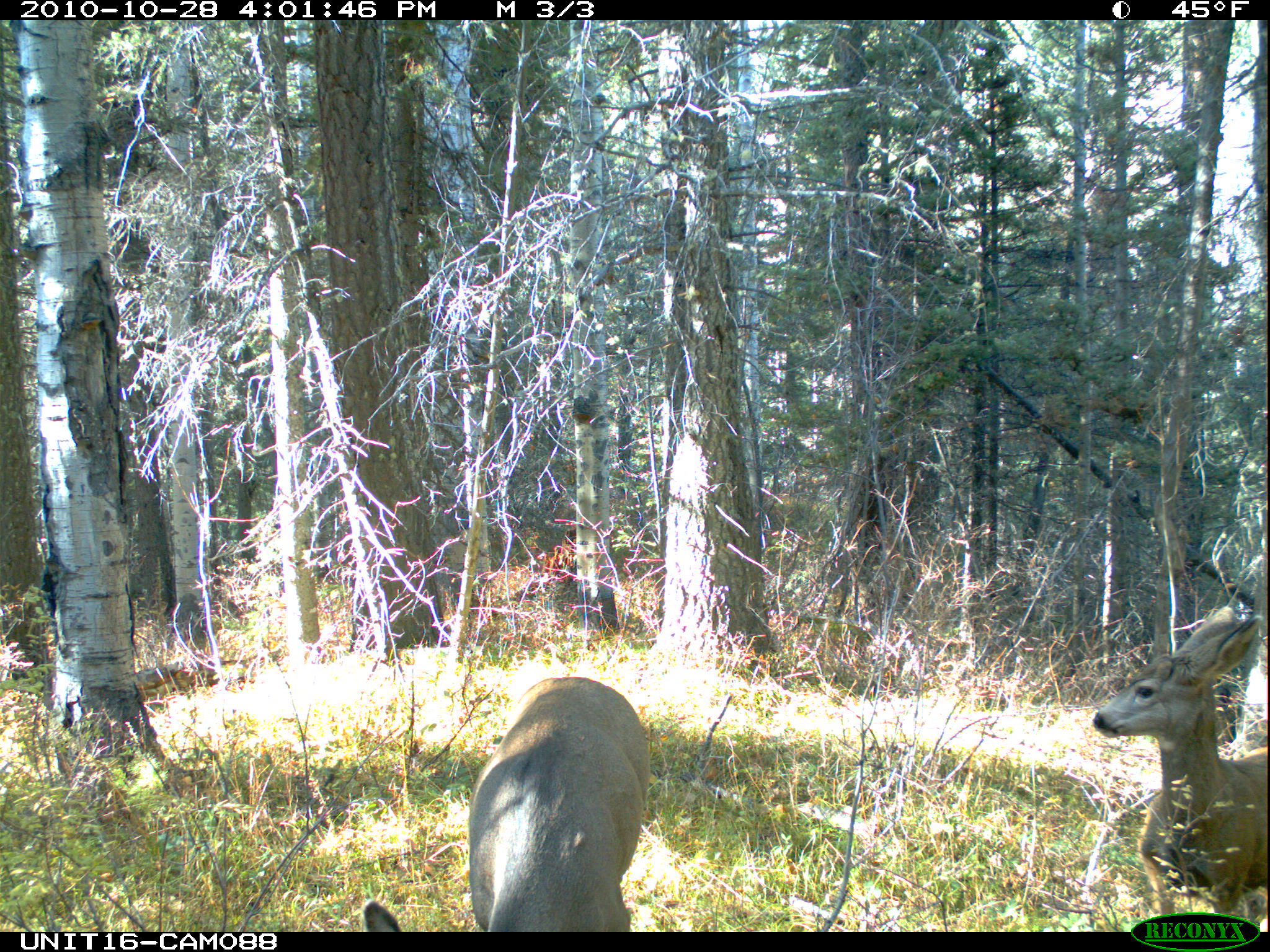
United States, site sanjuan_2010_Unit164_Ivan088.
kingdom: Animalia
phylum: Chordata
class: Mammalia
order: Artiodactyla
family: Cervidae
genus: Odocoileus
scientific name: Odocoileus hemionus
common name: mule deer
Odocoileus hemionus (mule deer).